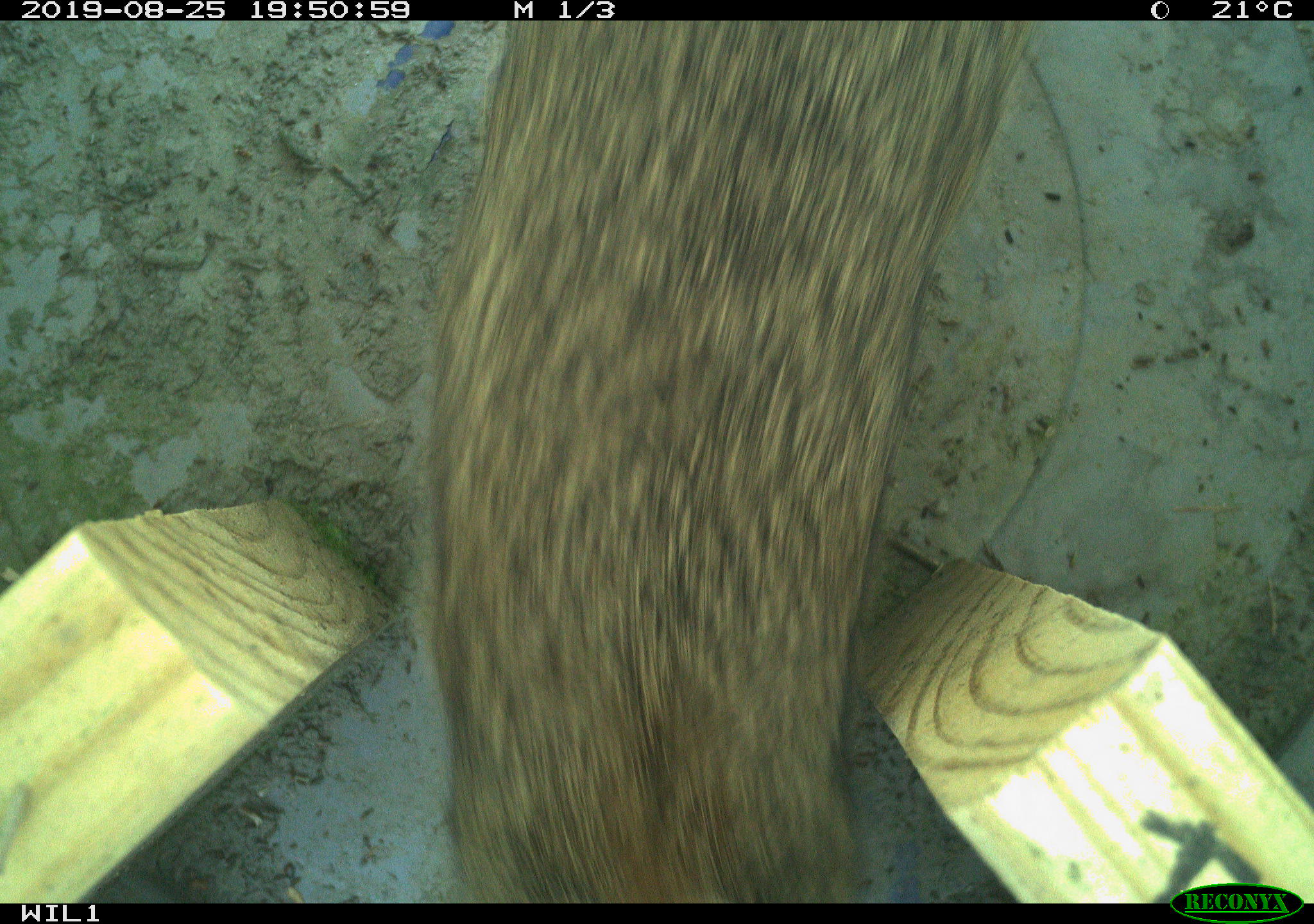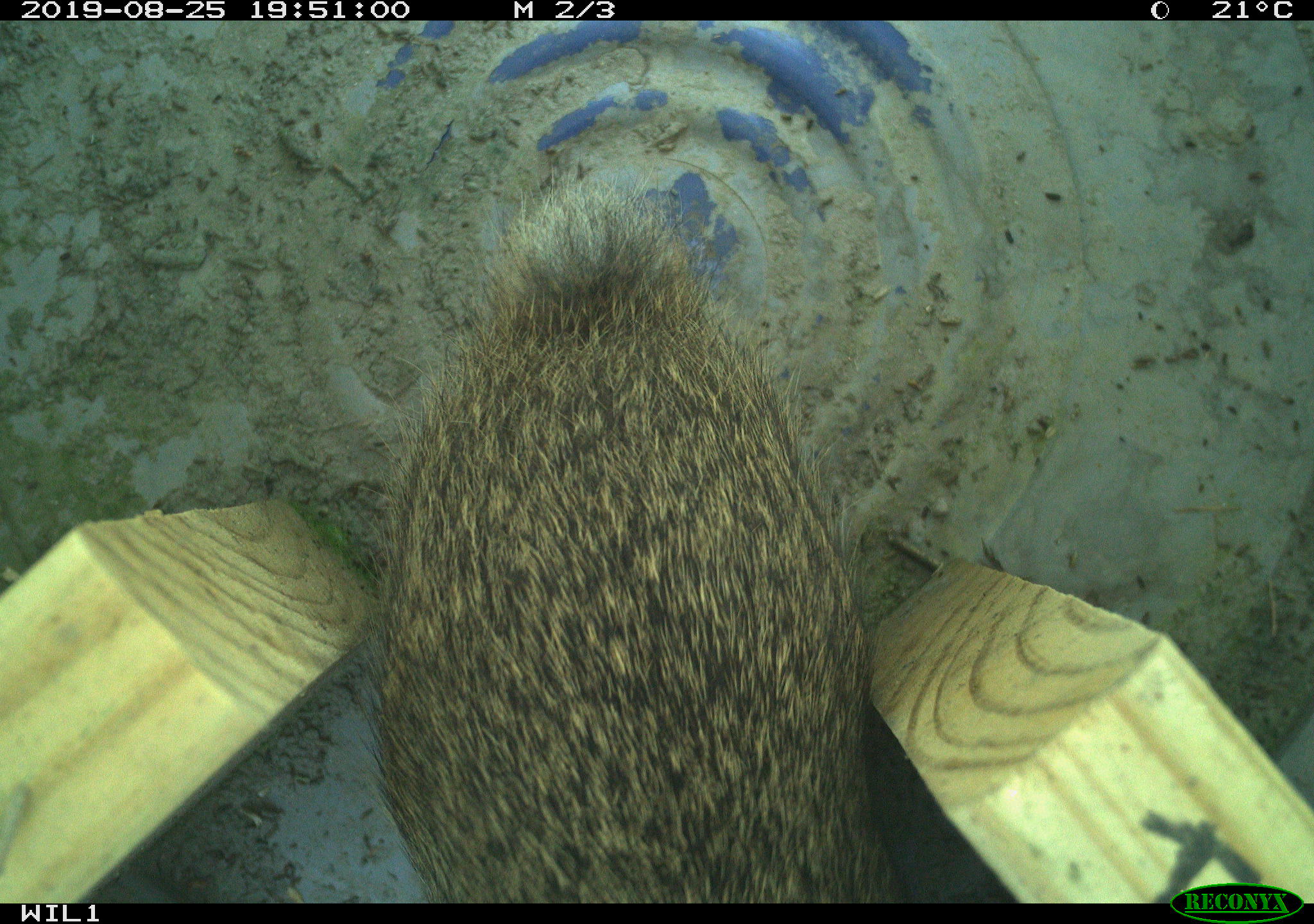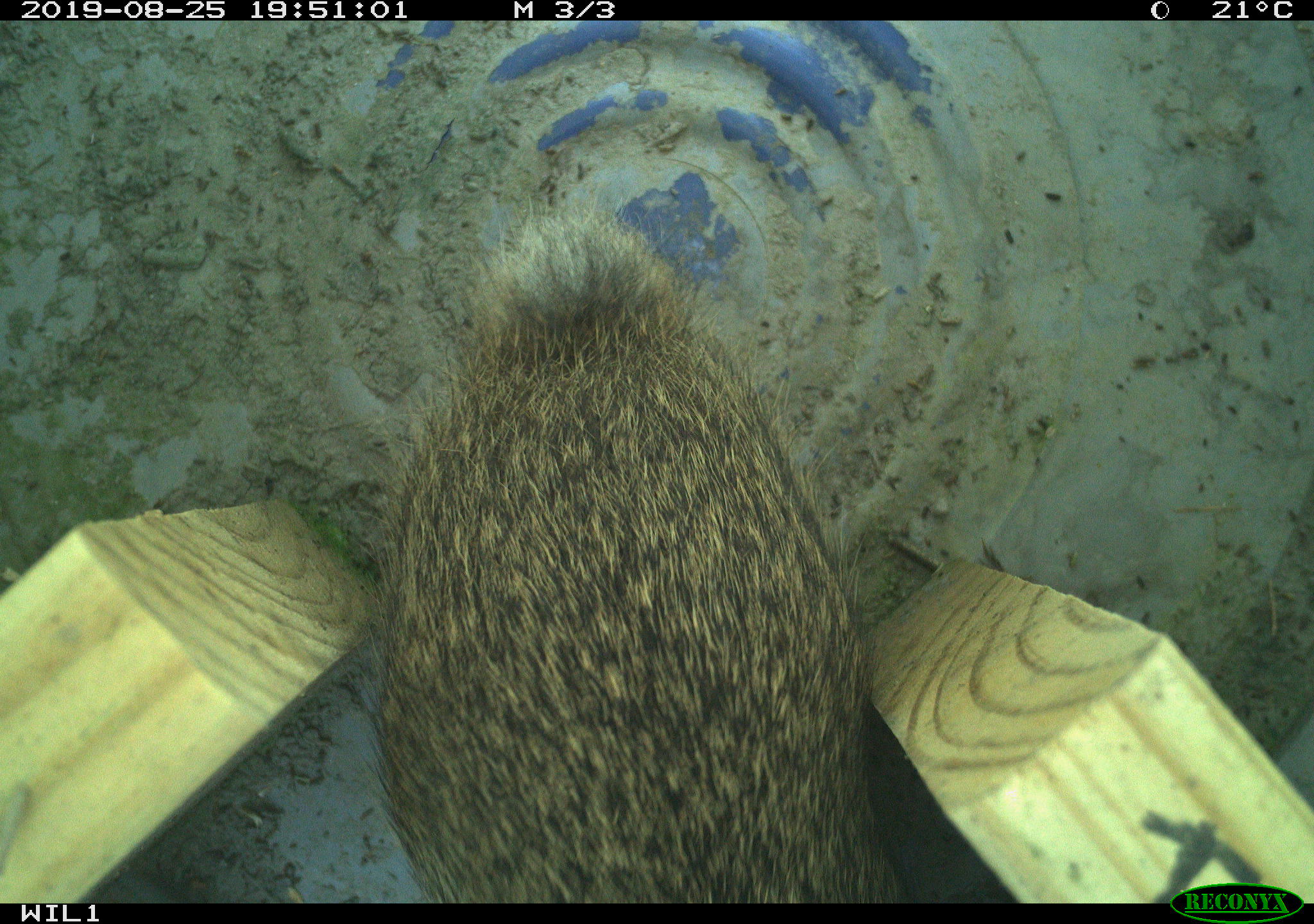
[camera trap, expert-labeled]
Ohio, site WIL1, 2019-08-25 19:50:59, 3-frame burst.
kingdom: Animalia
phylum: Chordata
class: Mammalia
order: Lagomorpha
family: Leporidae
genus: Sylvilagus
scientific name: Sylvilagus floridanus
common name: eastern cottontail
Eastern cottontail (Sylvilagus floridanus).